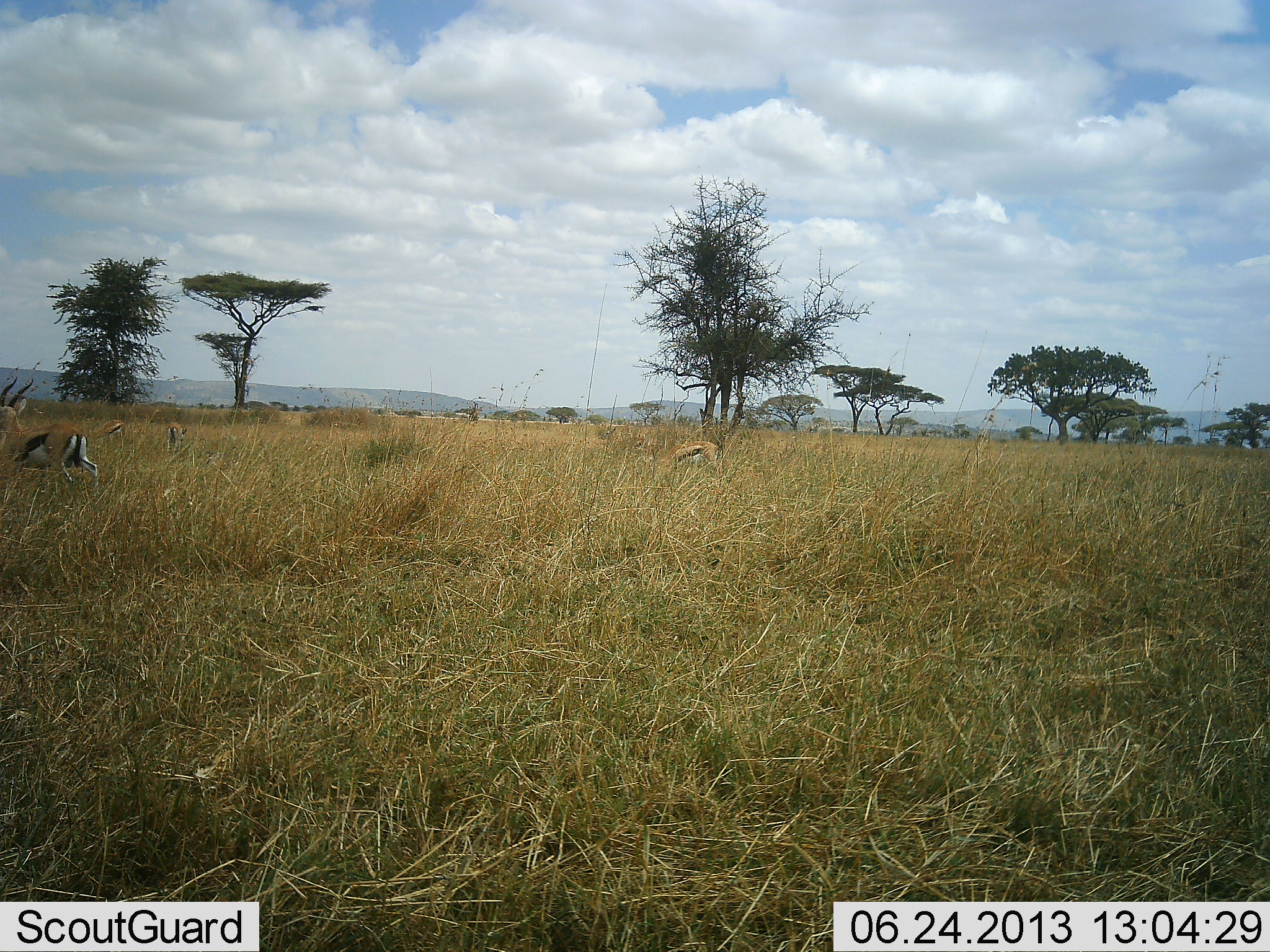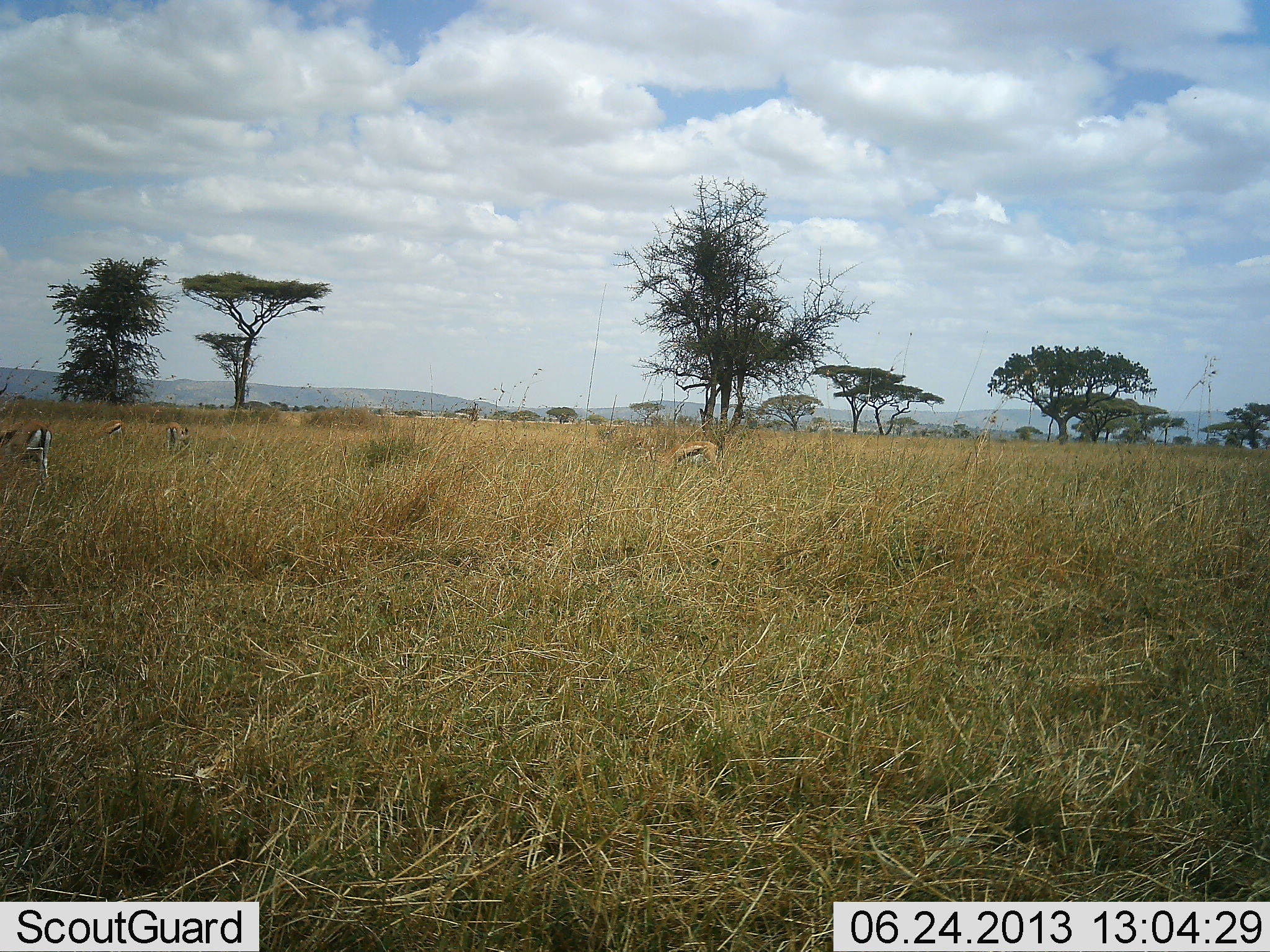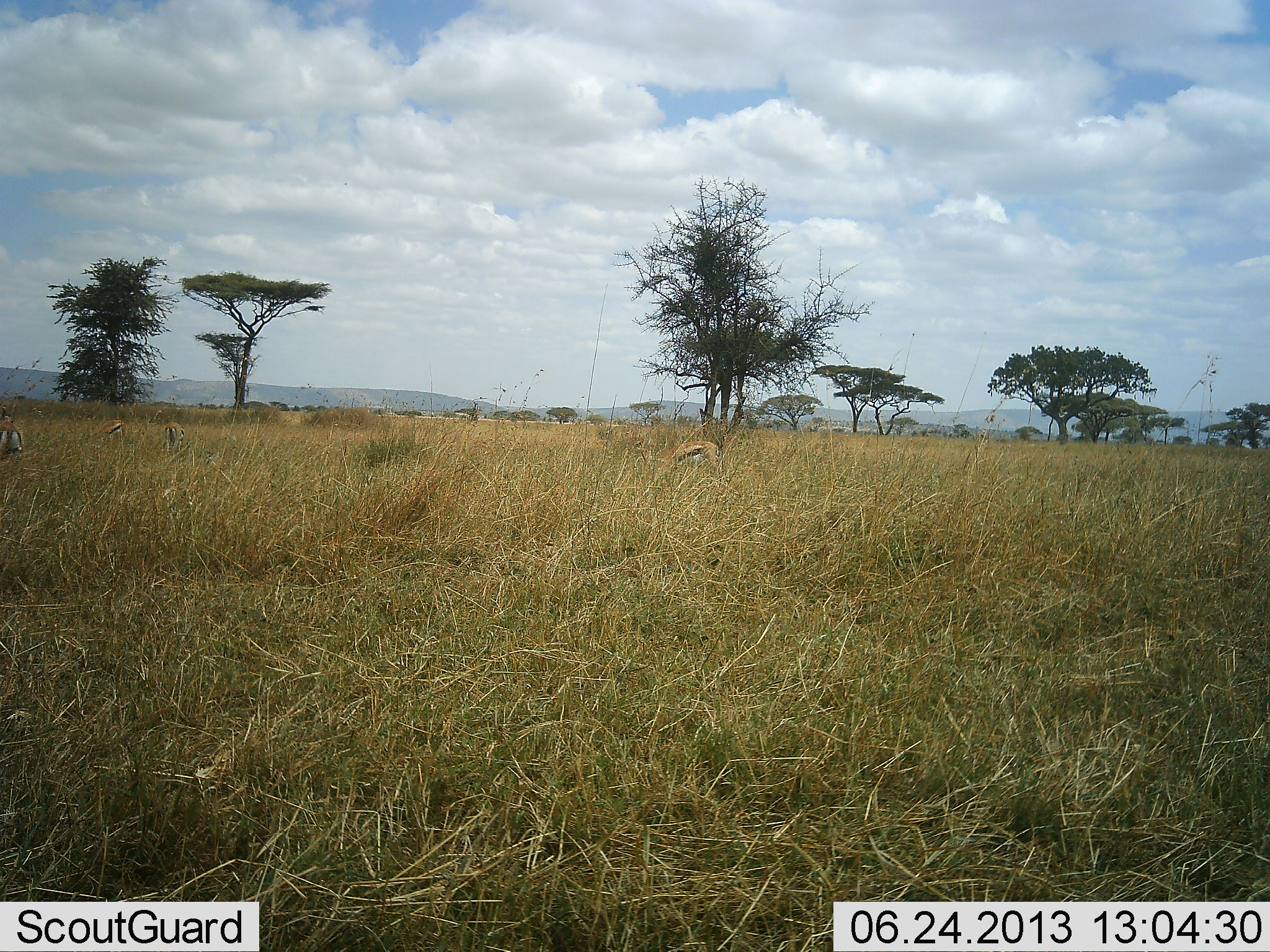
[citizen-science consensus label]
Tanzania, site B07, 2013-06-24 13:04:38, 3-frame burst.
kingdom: Animalia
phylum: Chordata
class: Mammalia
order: Artiodactyla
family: Bovidae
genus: Eudorcas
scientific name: Eudorcas thomsonii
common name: thomson's gazelle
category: gazellethomsons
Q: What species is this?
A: Gazellethomsons (thomson's gazelle) (Eudorcas thomsonii).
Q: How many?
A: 4.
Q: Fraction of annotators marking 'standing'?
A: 40%.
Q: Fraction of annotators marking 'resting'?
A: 0%.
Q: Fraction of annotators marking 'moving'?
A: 80%.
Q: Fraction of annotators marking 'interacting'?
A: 0%.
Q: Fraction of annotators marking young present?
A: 0%.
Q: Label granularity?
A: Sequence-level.